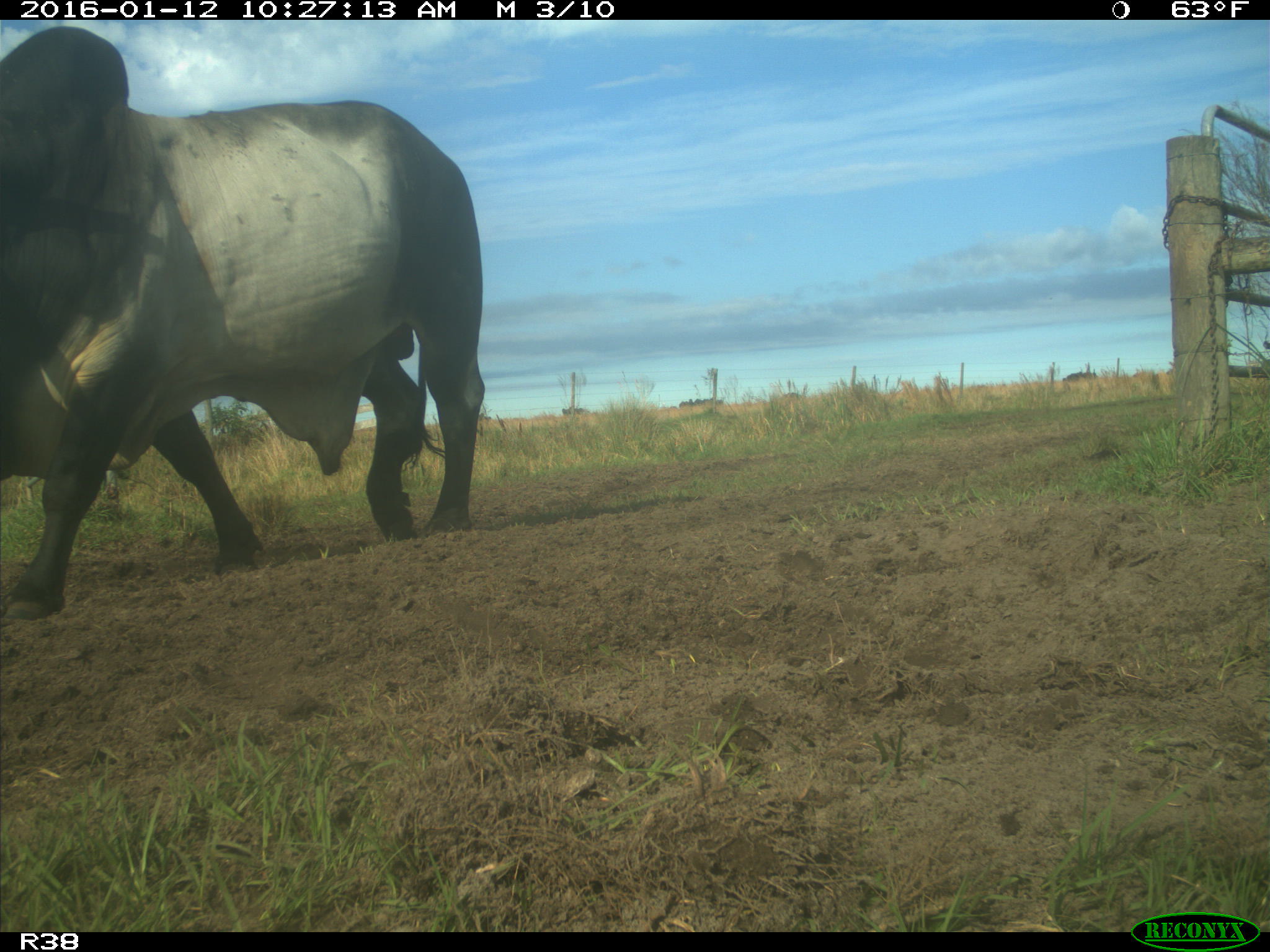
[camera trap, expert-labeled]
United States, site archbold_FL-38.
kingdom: Animalia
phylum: Chordata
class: Mammalia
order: Artiodactyla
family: Bovidae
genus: Bos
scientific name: Bos taurus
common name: domestic cow